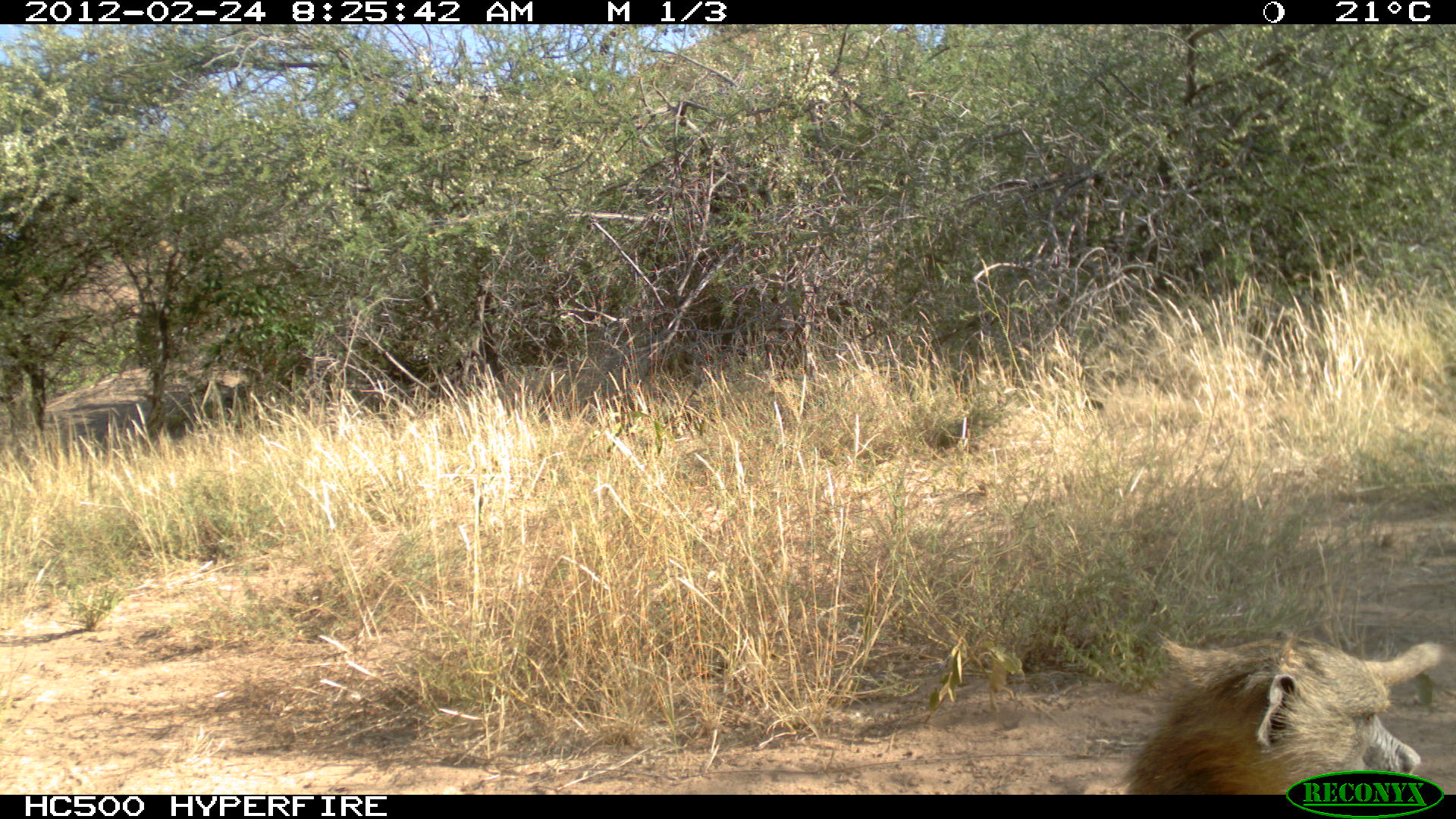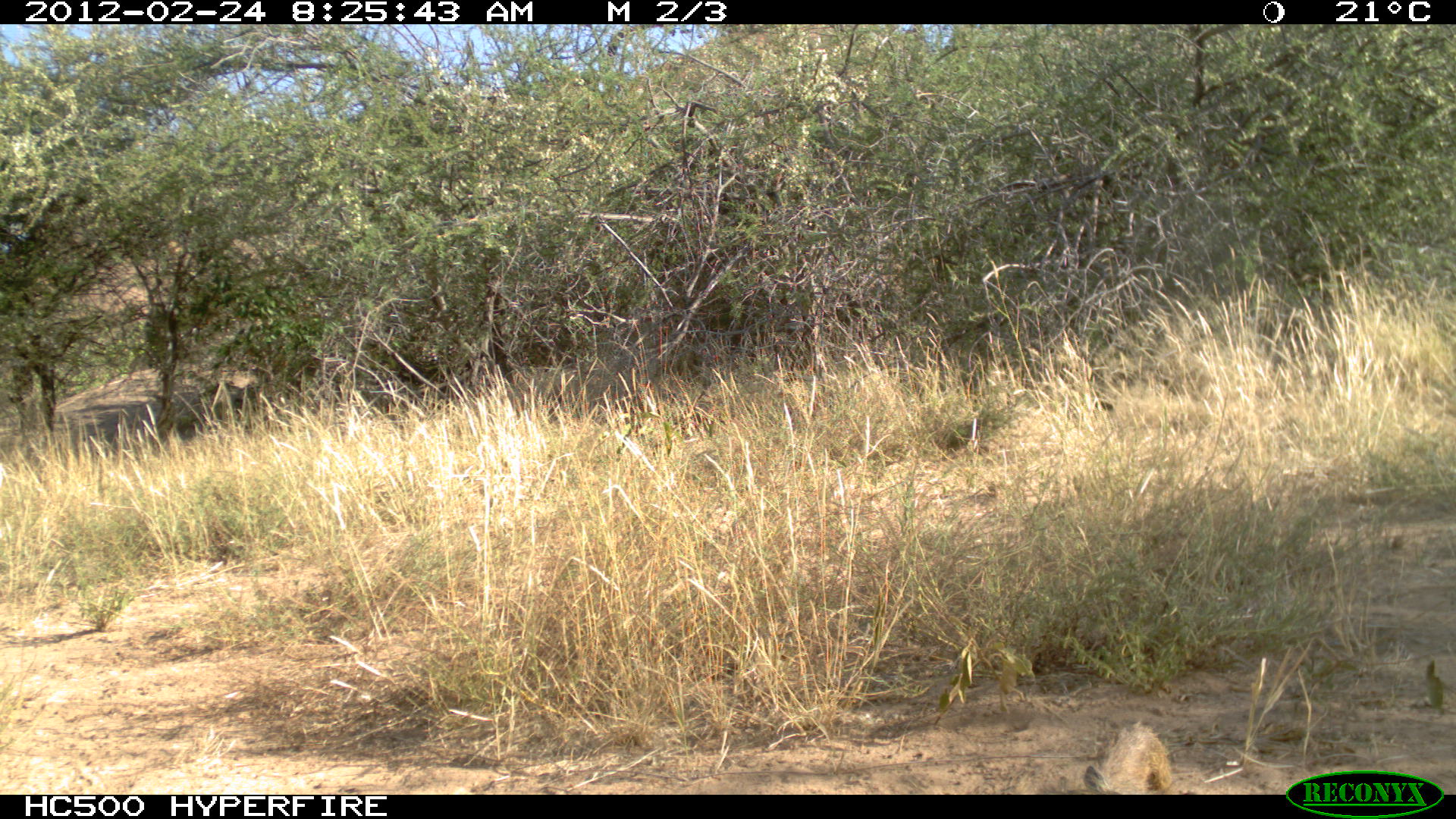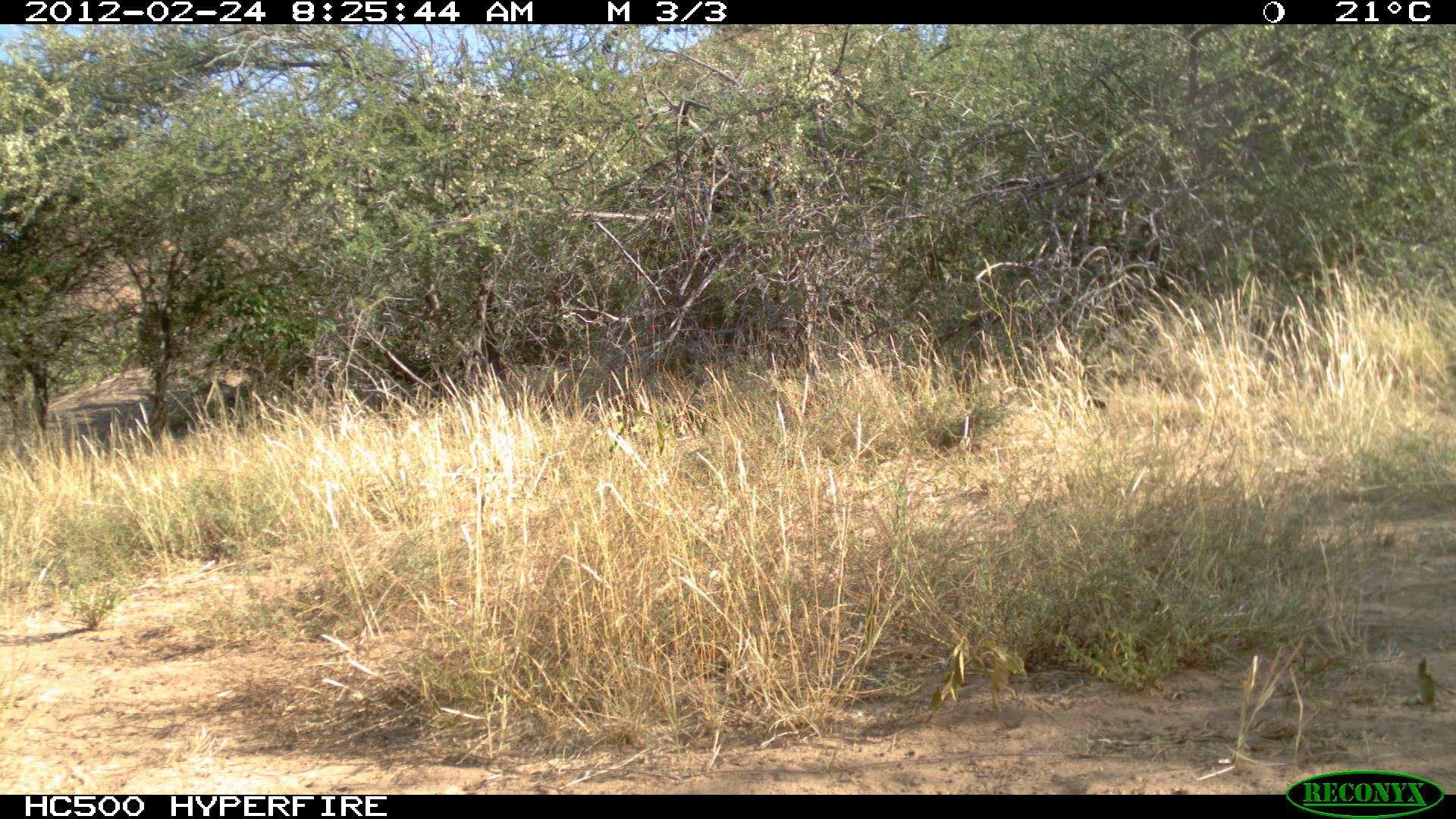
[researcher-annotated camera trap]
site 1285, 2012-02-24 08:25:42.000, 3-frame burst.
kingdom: Animalia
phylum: Chordata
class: Mammalia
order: Primates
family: Cercopithecidae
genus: Papio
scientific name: Papio anubis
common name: olive baboon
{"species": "Papio anubis (olive baboon)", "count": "1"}